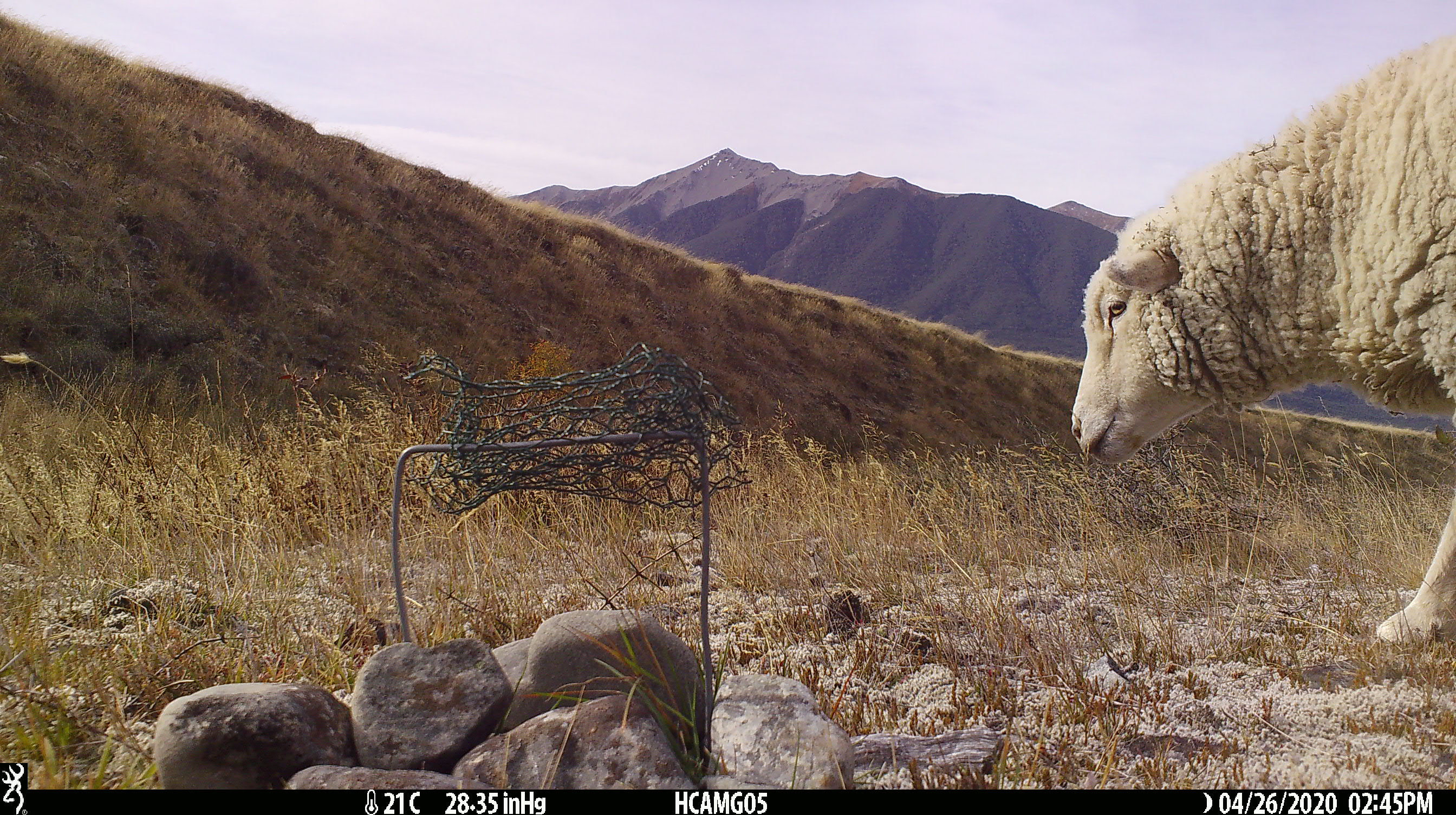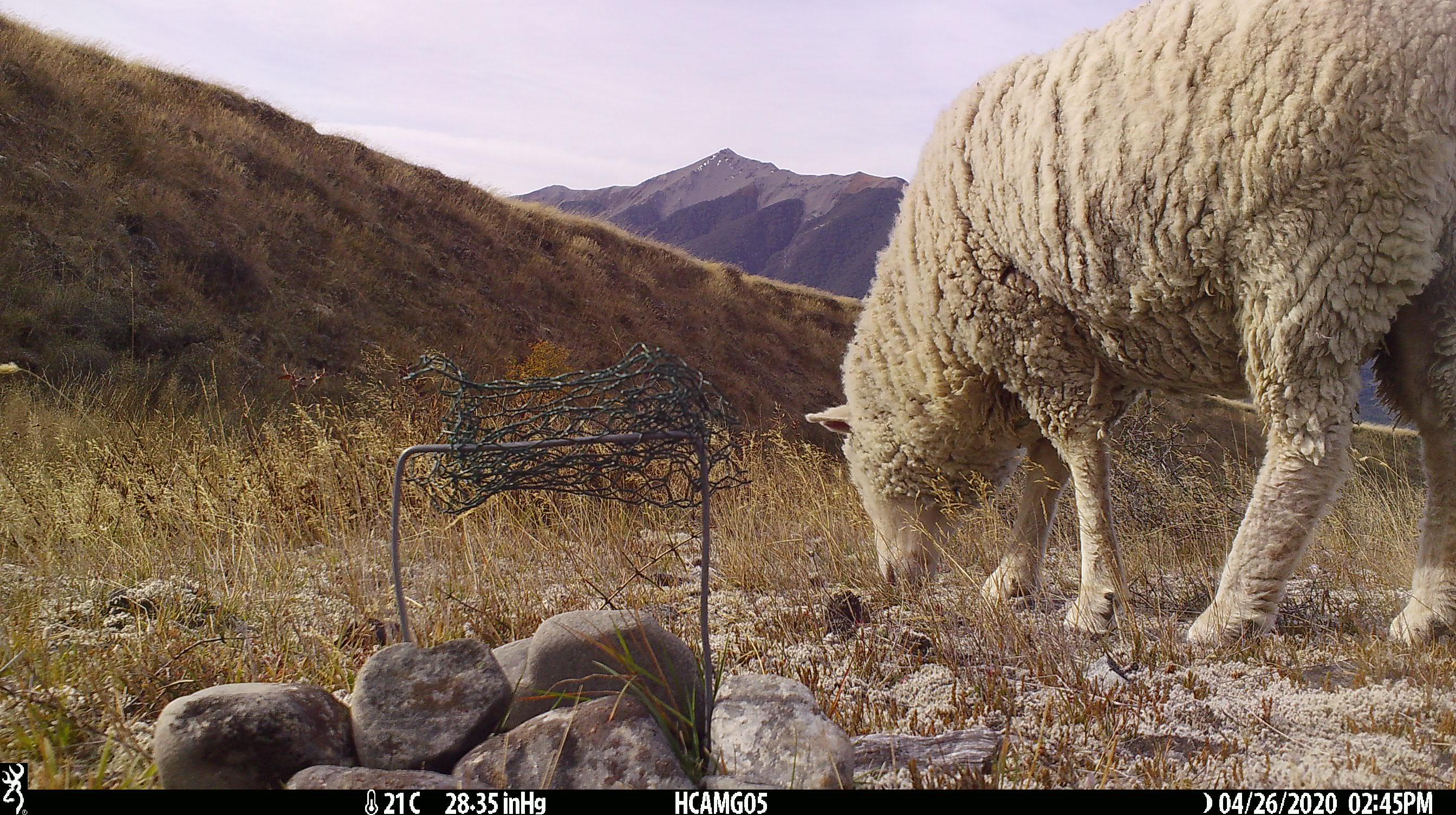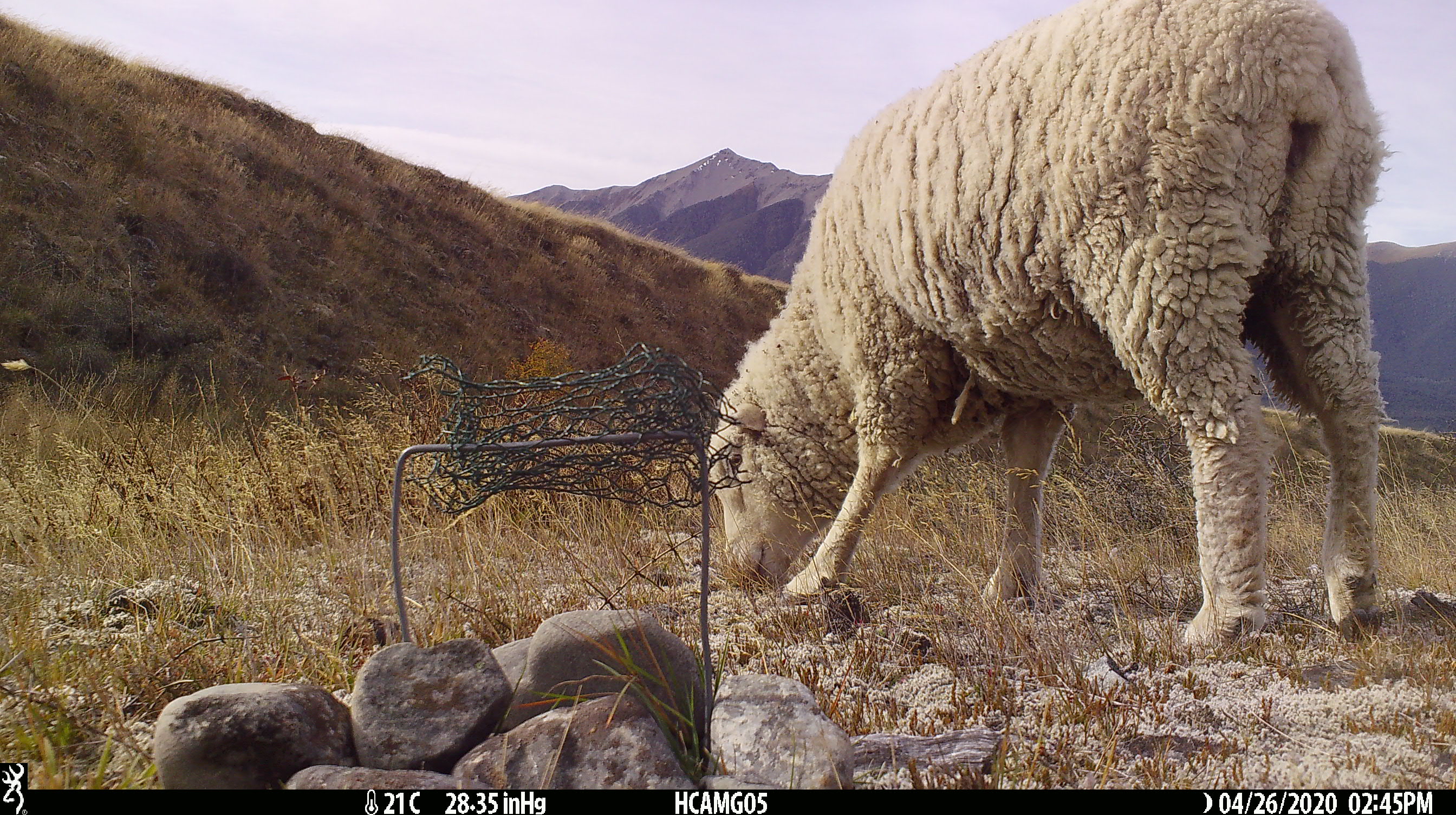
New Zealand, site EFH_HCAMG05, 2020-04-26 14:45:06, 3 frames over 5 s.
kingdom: Animalia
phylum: Chordata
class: Mammalia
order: Artiodactyla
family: Bovidae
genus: Ovis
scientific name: Ovis aries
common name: domestic sheep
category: sheep